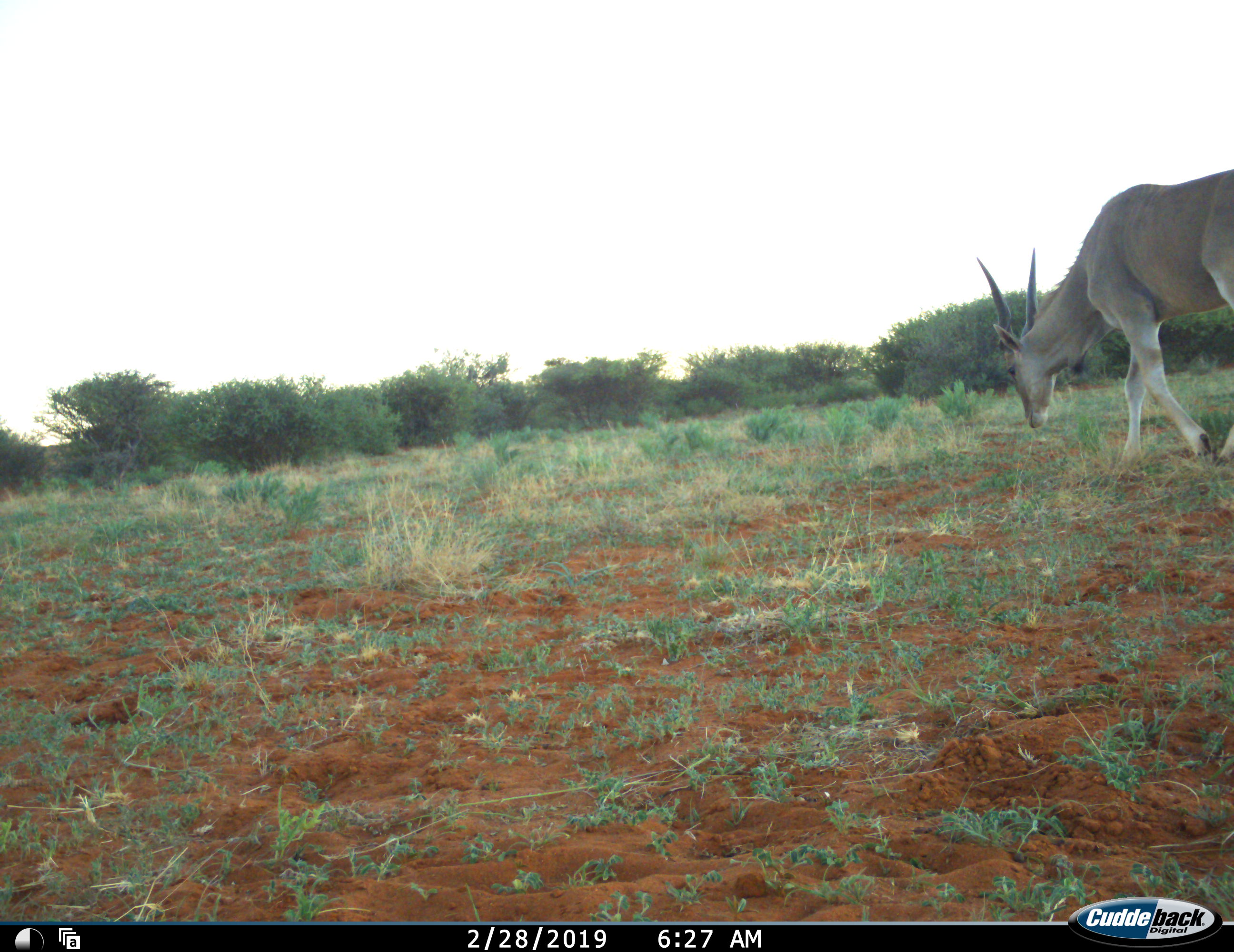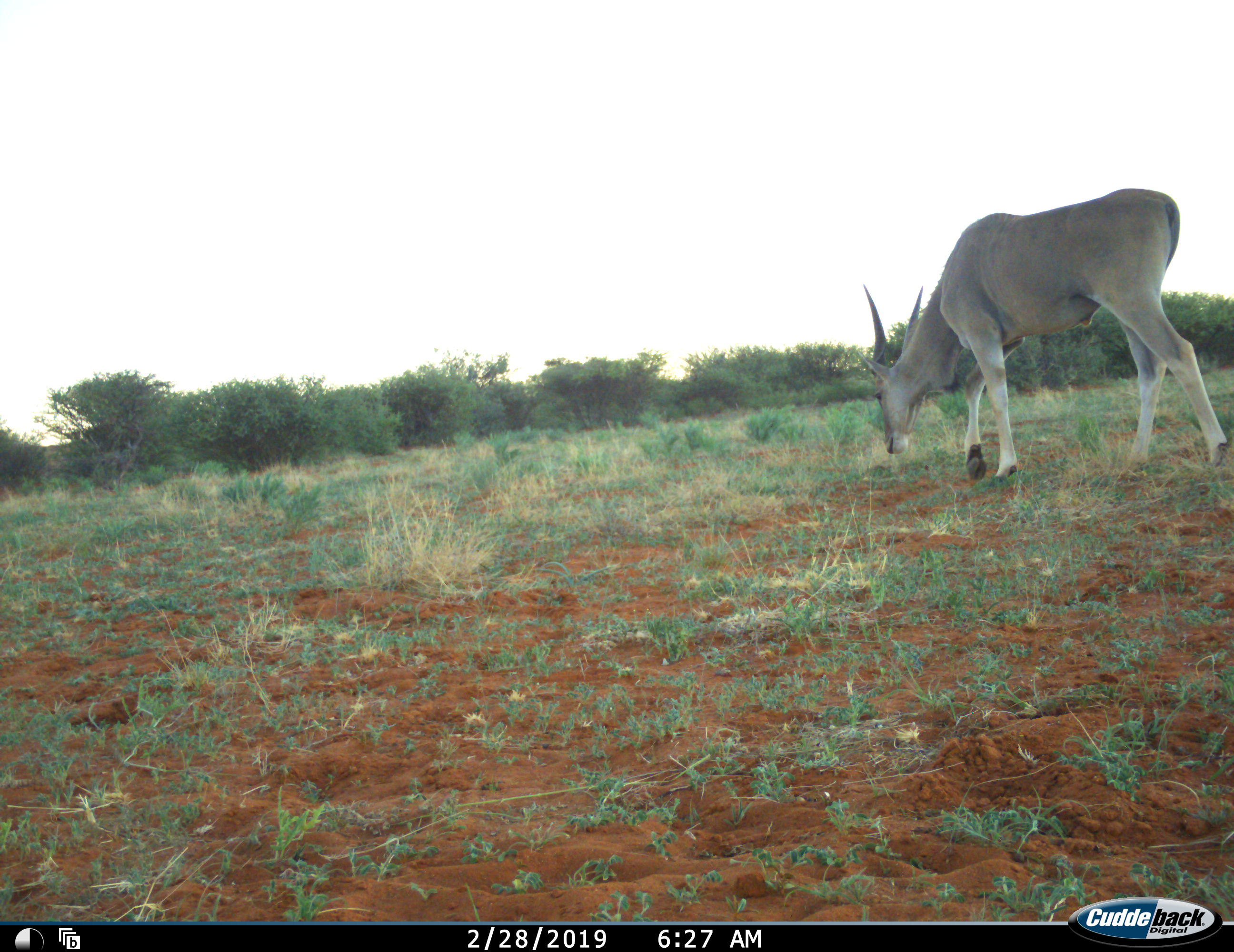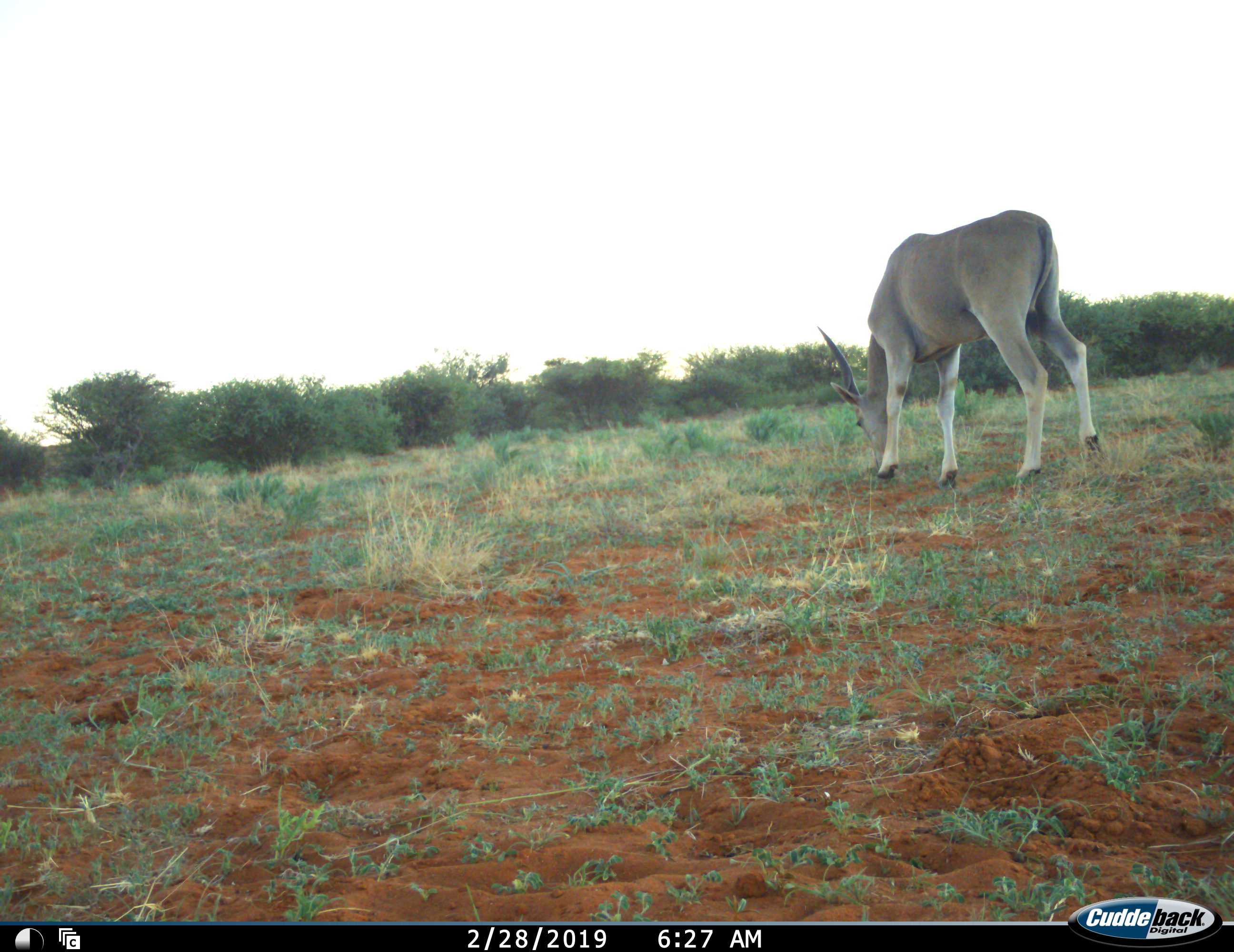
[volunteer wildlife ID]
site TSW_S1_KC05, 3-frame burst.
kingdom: Animalia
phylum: Chordata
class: Mammalia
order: Artiodactyla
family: Bovidae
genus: Tragelaphus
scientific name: Tragelaphus oryx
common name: eland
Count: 1.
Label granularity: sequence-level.